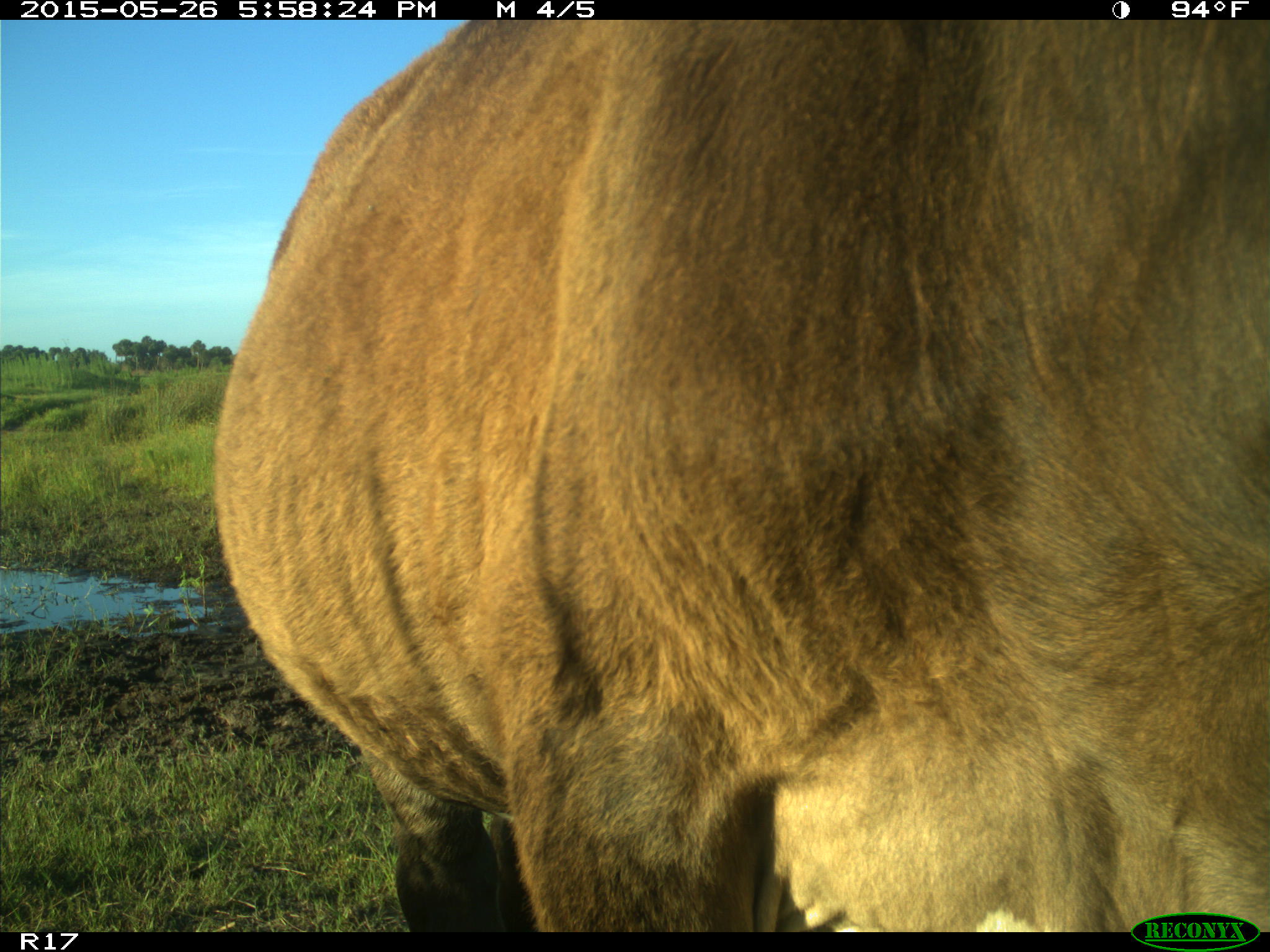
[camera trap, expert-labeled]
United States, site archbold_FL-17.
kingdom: Animalia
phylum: Chordata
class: Mammalia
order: Artiodactyla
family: Bovidae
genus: Bos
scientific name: Bos taurus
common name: domestic cow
Bos taurus (domestic cow).